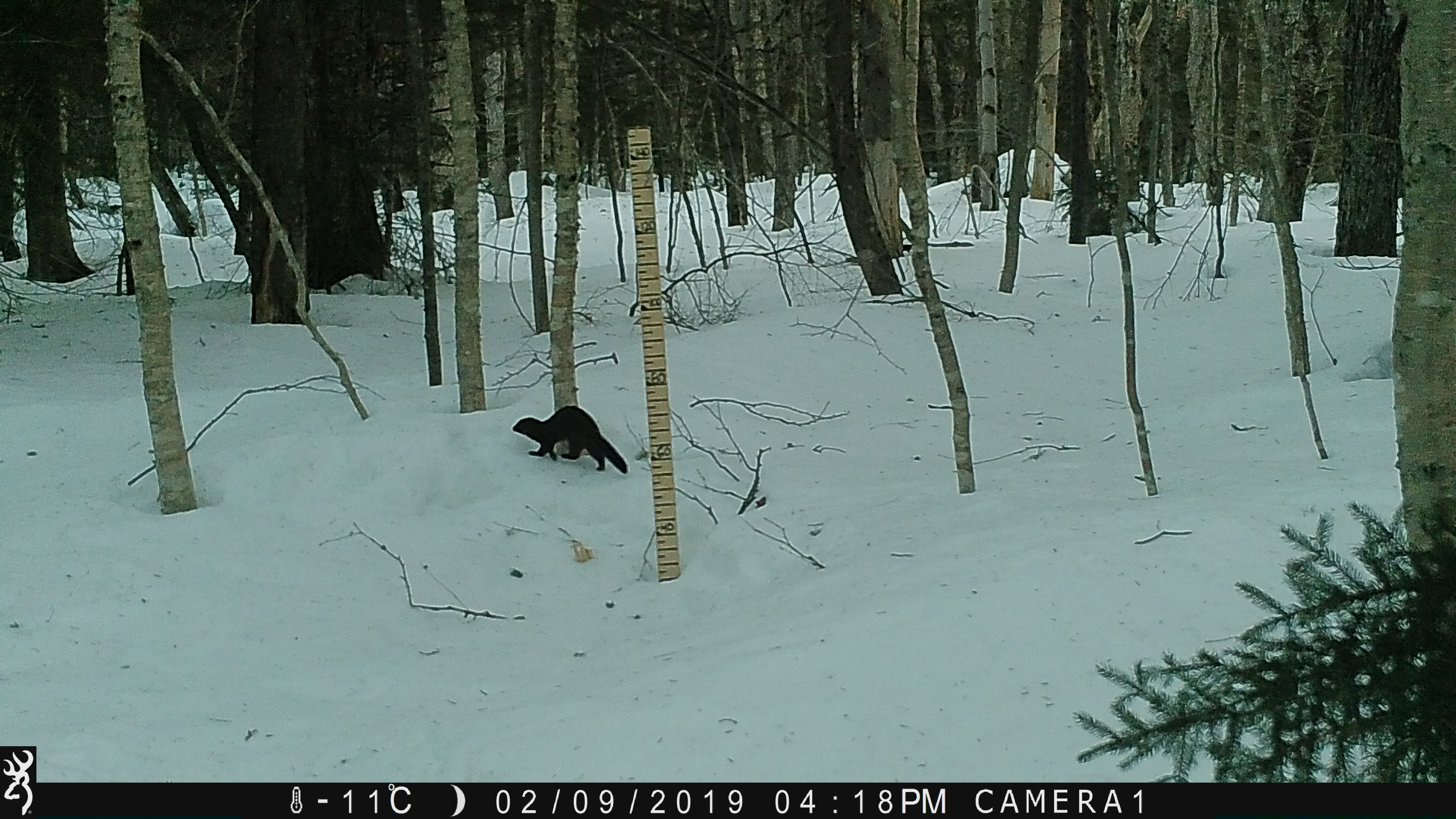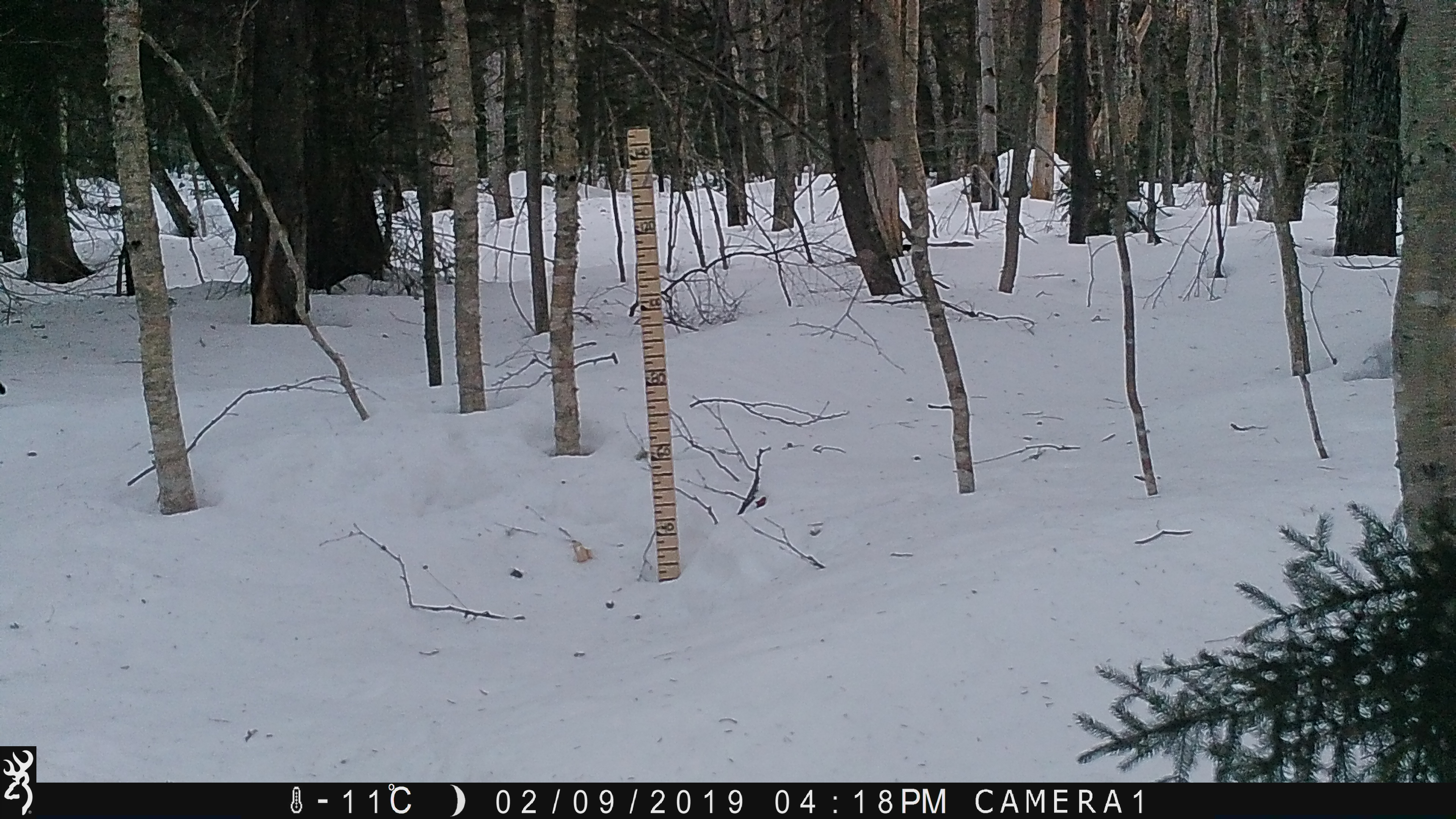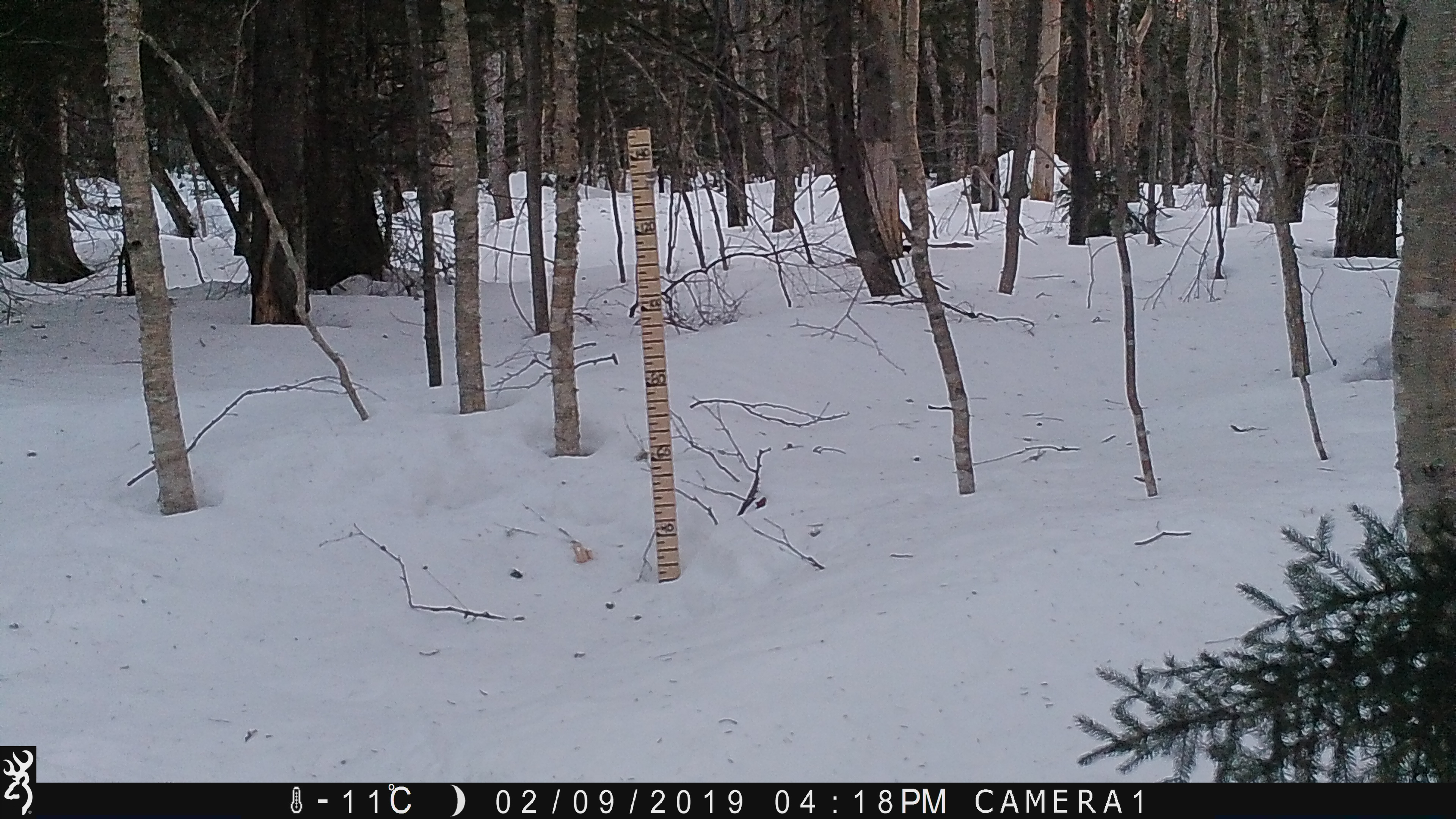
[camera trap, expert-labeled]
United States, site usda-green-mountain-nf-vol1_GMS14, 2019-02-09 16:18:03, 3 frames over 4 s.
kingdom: Animalia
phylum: Chordata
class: Mammalia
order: Carnivora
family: Mustelidae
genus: Neogale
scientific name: Neogale vison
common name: american mink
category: mink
Mink (american mink) (Neogale vison).